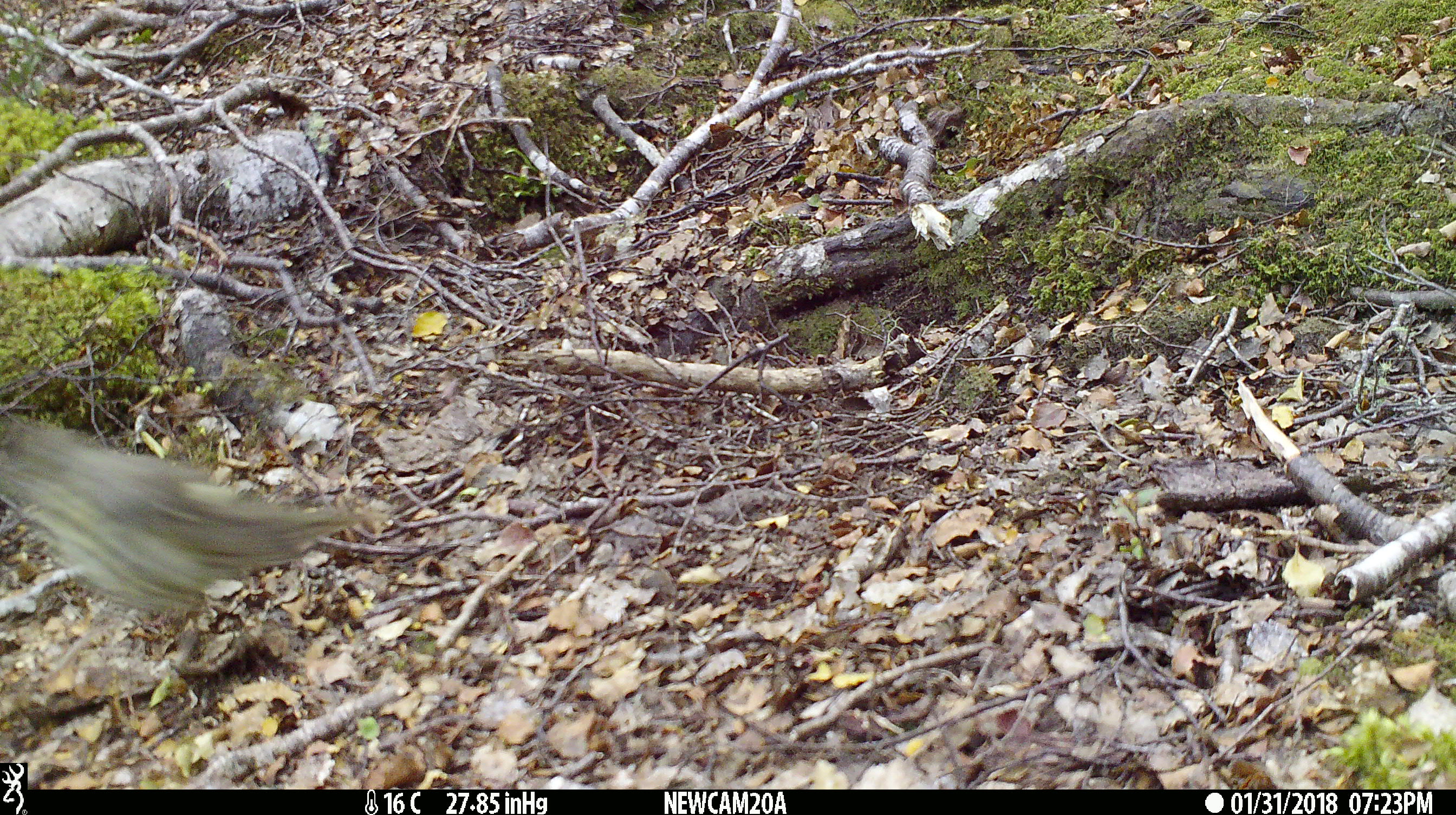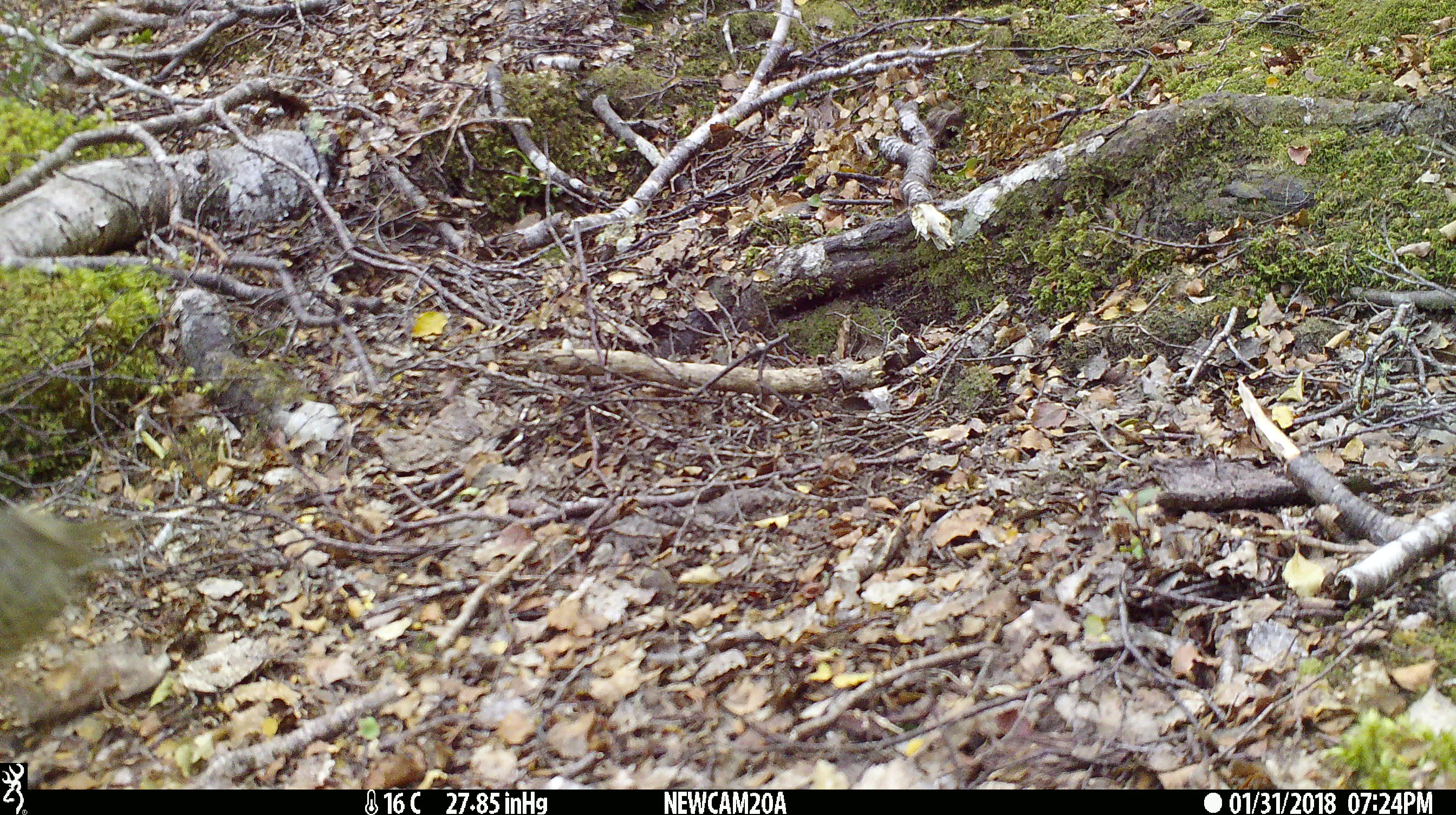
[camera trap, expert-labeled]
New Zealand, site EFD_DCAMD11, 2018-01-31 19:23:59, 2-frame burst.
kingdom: Animalia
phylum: Chordata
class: Aves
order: Passeriformes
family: Turdidae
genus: Turdus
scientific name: Turdus philomelos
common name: song thrush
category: thrush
Thrush (song thrush) (Turdus philomelos).